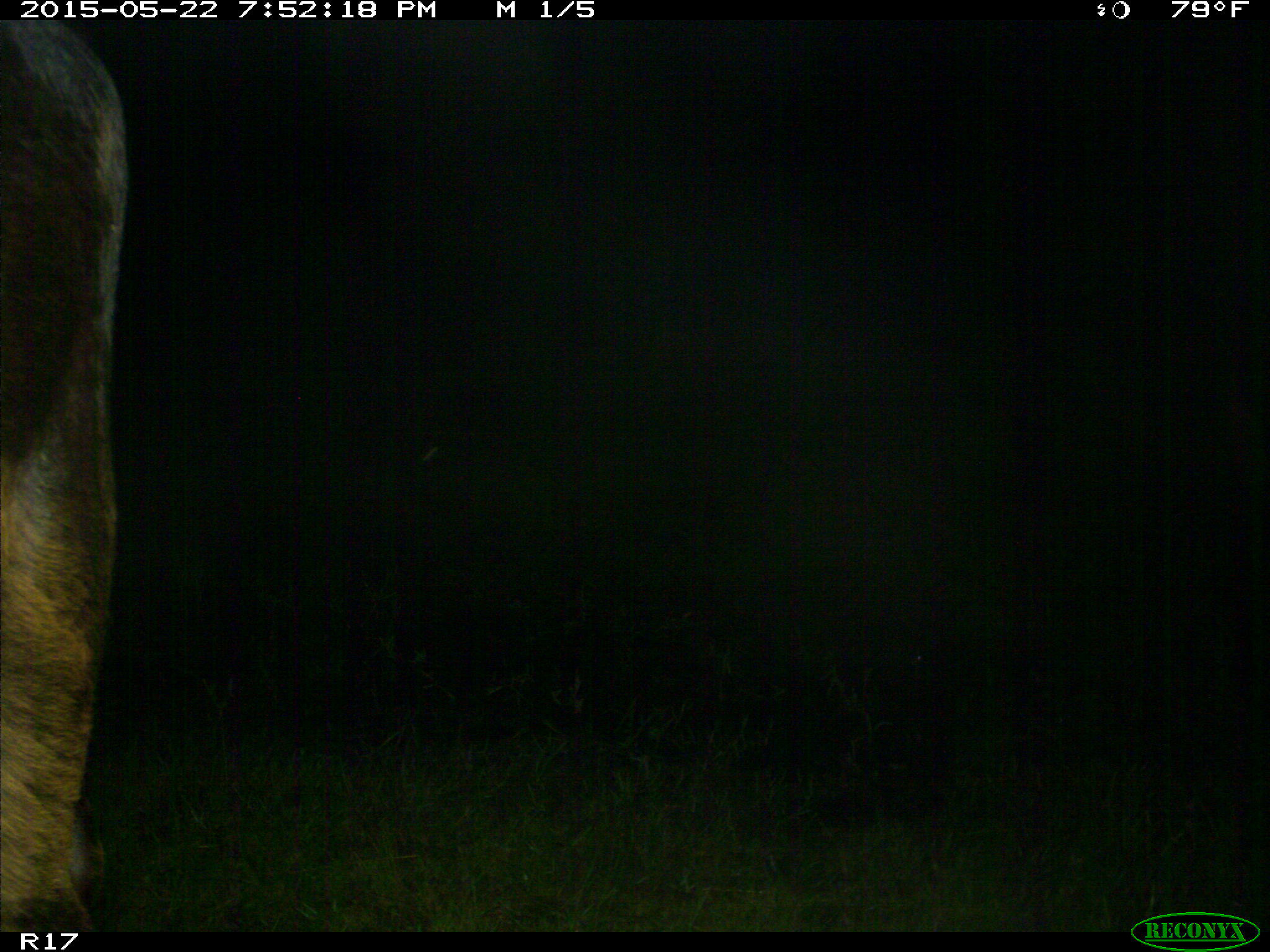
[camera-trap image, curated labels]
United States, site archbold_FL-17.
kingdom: Animalia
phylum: Chordata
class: Mammalia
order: Artiodactyla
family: Bovidae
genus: Bos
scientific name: Bos taurus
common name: domestic cow